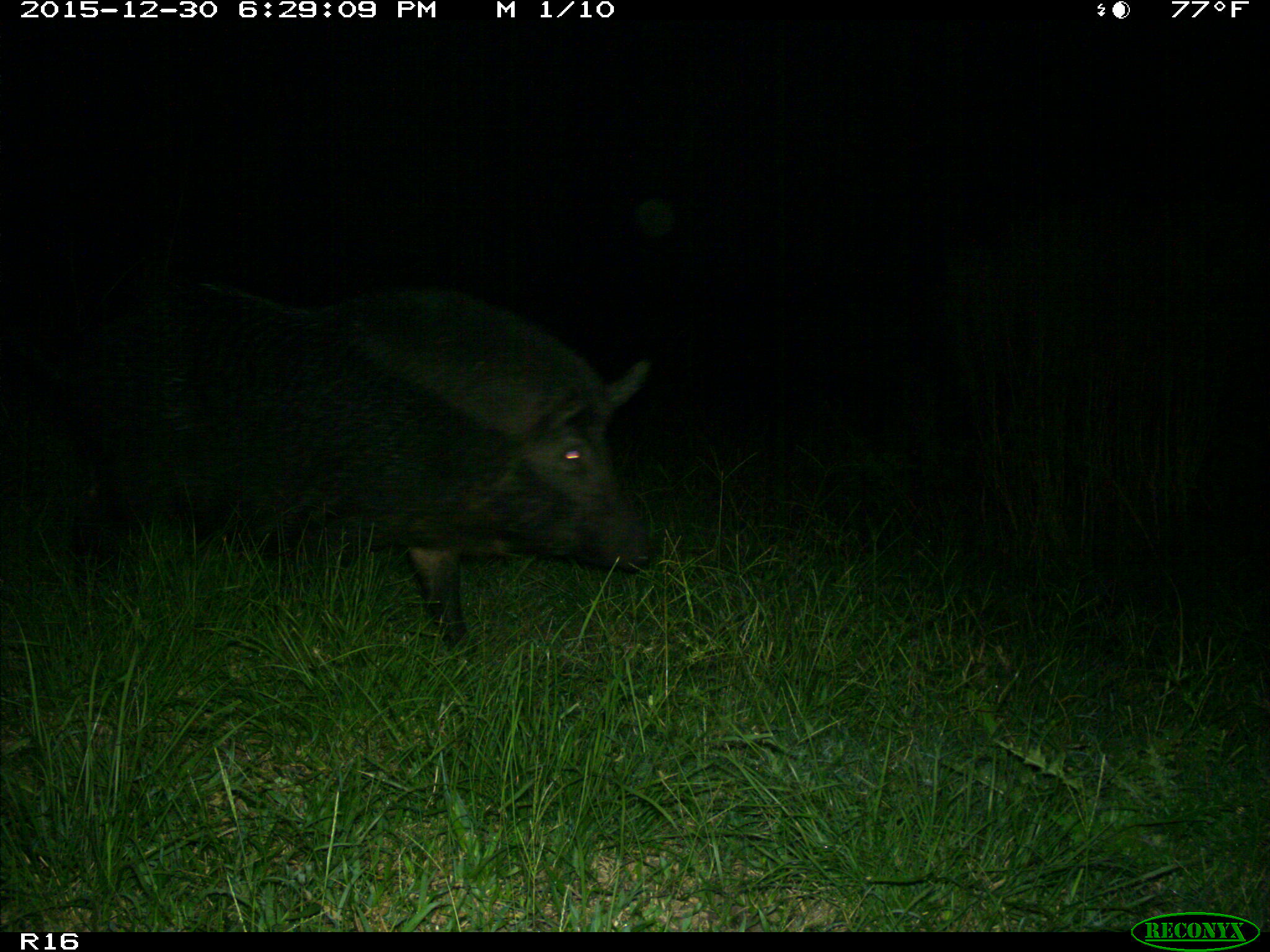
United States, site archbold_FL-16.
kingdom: Animalia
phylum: Chordata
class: Mammalia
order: Artiodactyla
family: Suidae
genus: Sus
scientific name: Sus scrofa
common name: wild boar